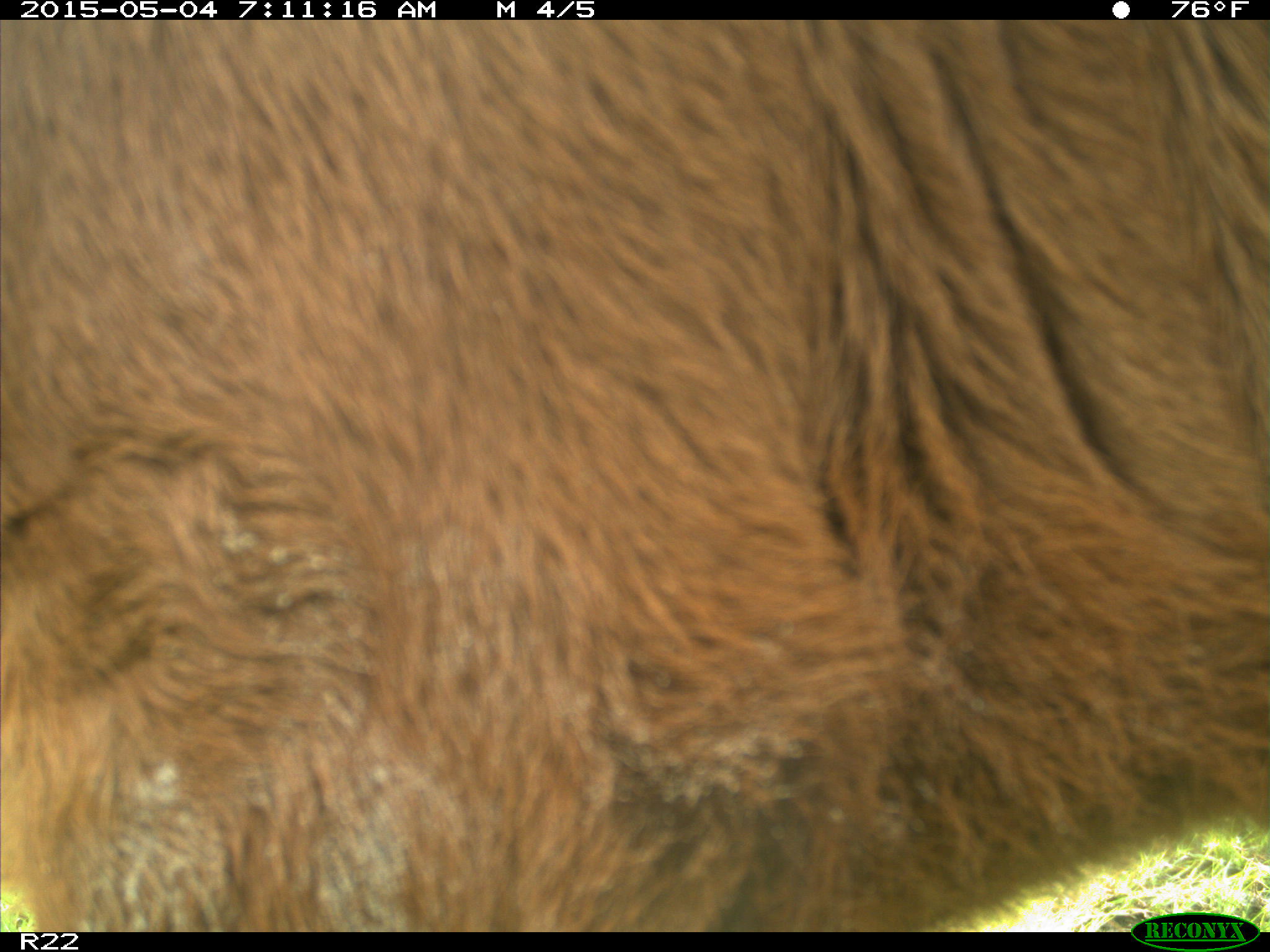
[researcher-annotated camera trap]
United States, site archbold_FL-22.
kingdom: Animalia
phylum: Chordata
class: Mammalia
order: Artiodactyla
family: Bovidae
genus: Bos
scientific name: Bos taurus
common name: domestic cow